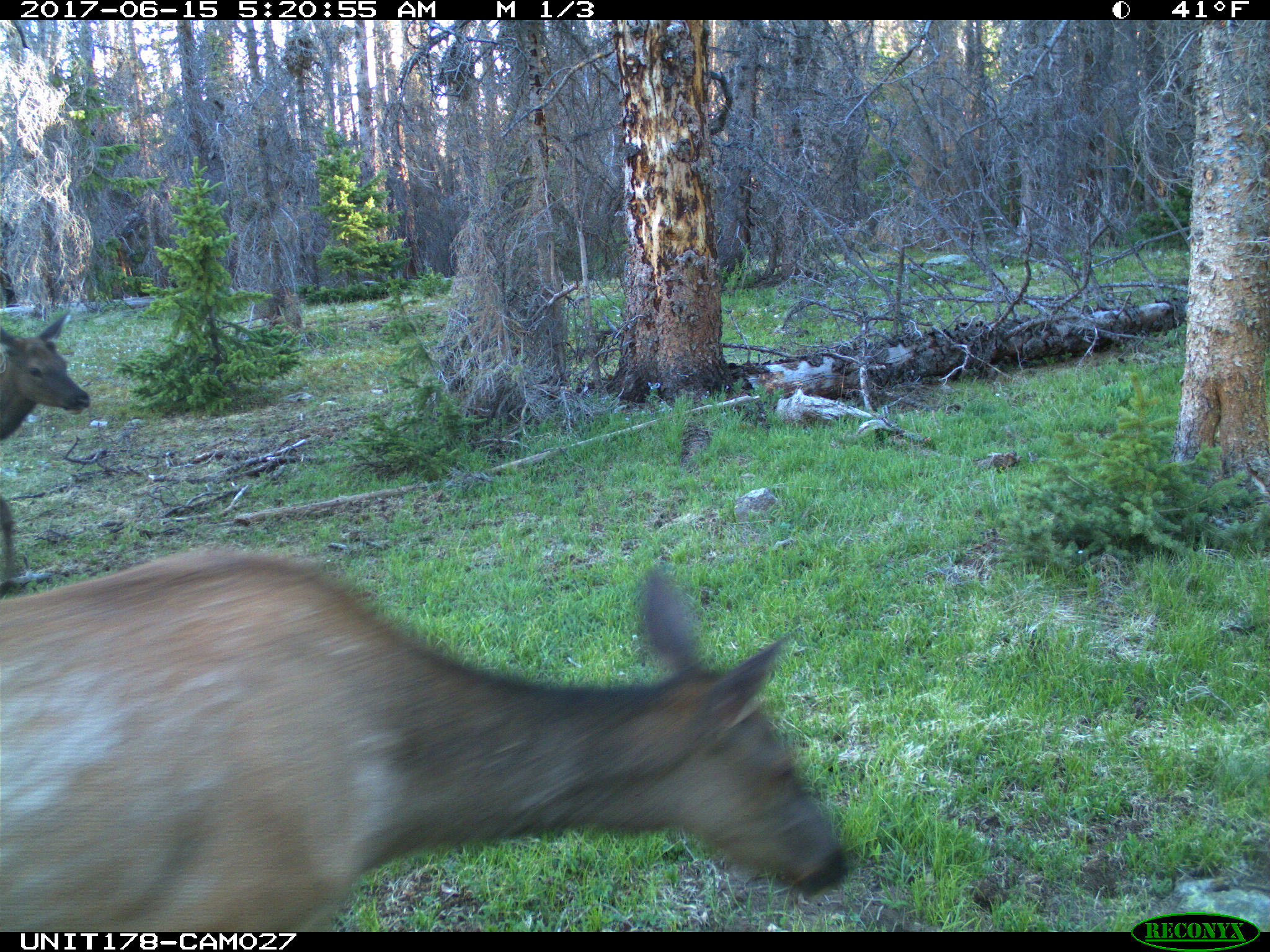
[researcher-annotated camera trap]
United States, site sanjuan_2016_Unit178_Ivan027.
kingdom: Animalia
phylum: Chordata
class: Mammalia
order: Artiodactyla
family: Cervidae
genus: Cervus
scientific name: Cervus elaphus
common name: red deer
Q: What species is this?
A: Cervus elaphus (red deer).